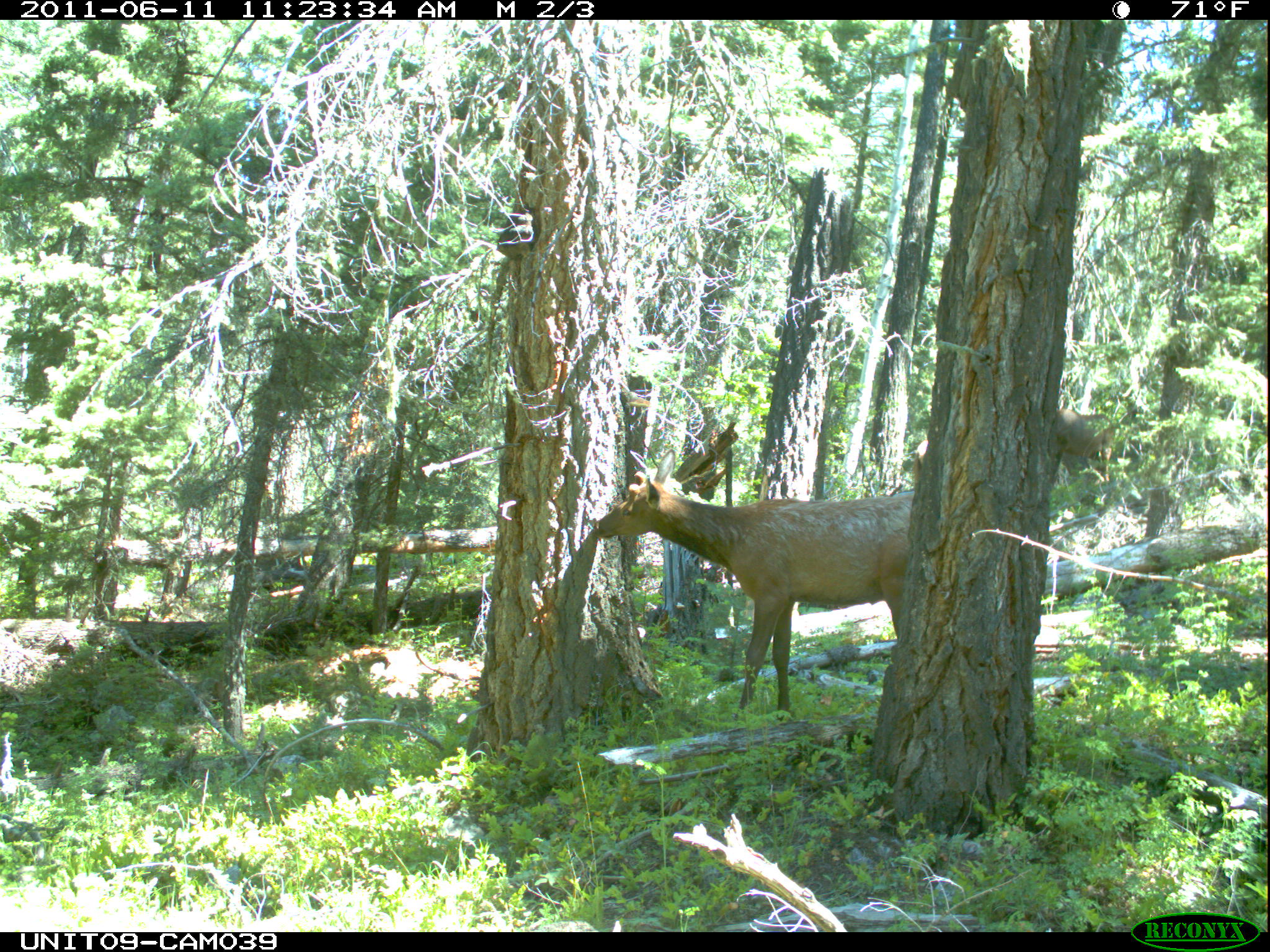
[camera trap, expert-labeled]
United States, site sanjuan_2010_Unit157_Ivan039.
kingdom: Animalia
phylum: Chordata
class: Mammalia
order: Artiodactyla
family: Cervidae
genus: Cervus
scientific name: Cervus elaphus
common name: red deer